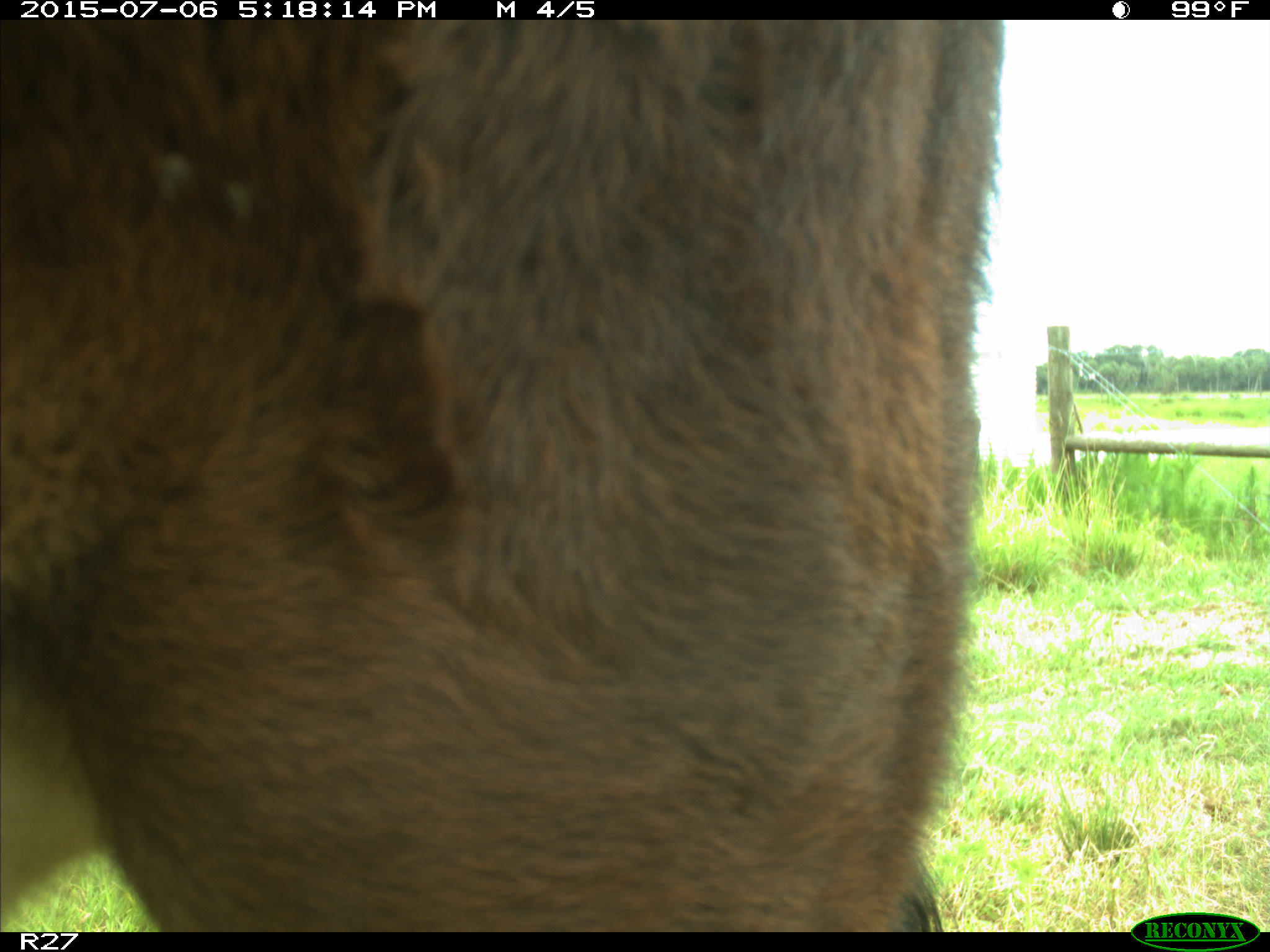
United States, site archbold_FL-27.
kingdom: Animalia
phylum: Chordata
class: Mammalia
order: Artiodactyla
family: Bovidae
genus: Bos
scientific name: Bos taurus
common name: domestic cow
Bos taurus (domestic cow).